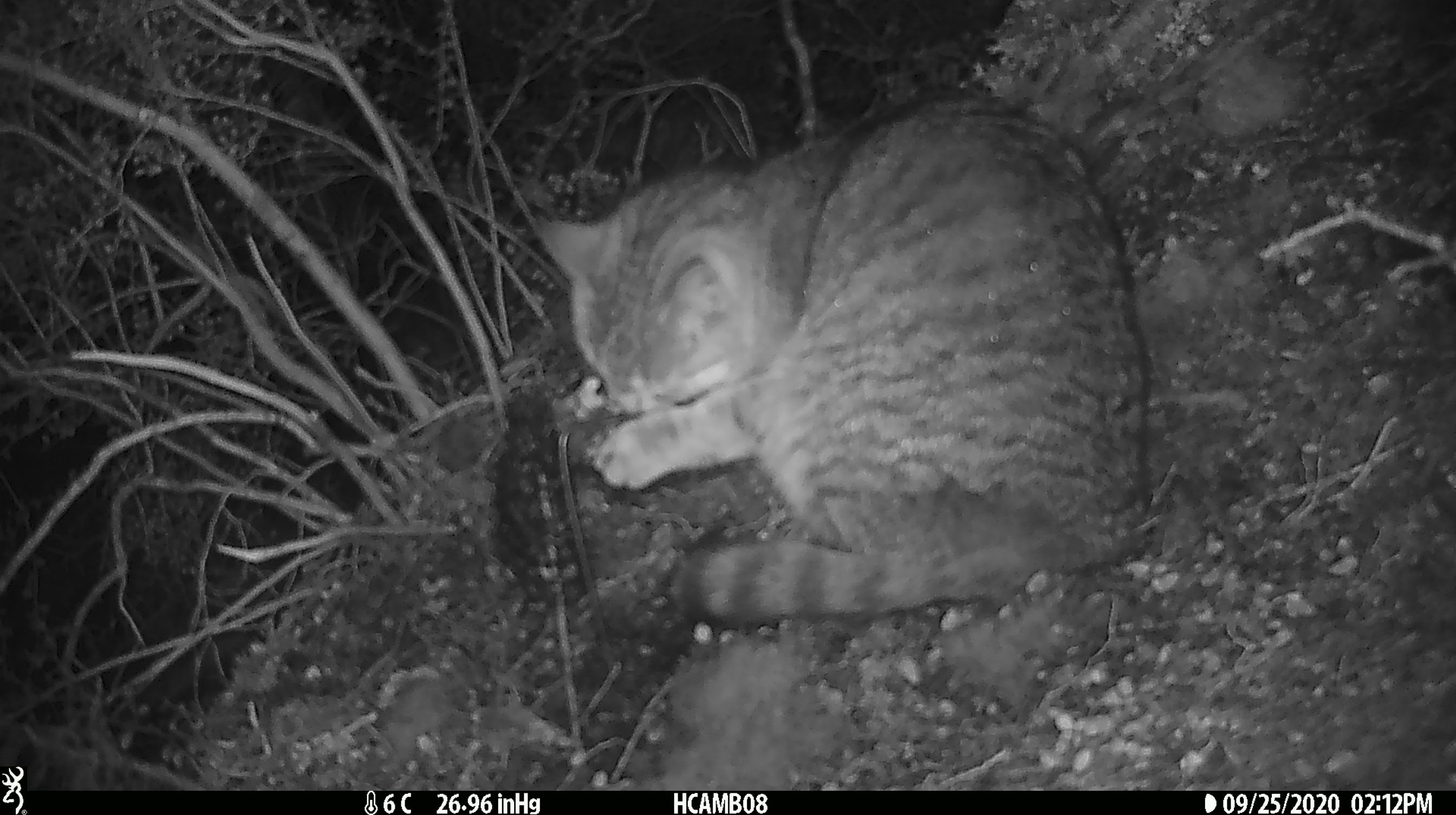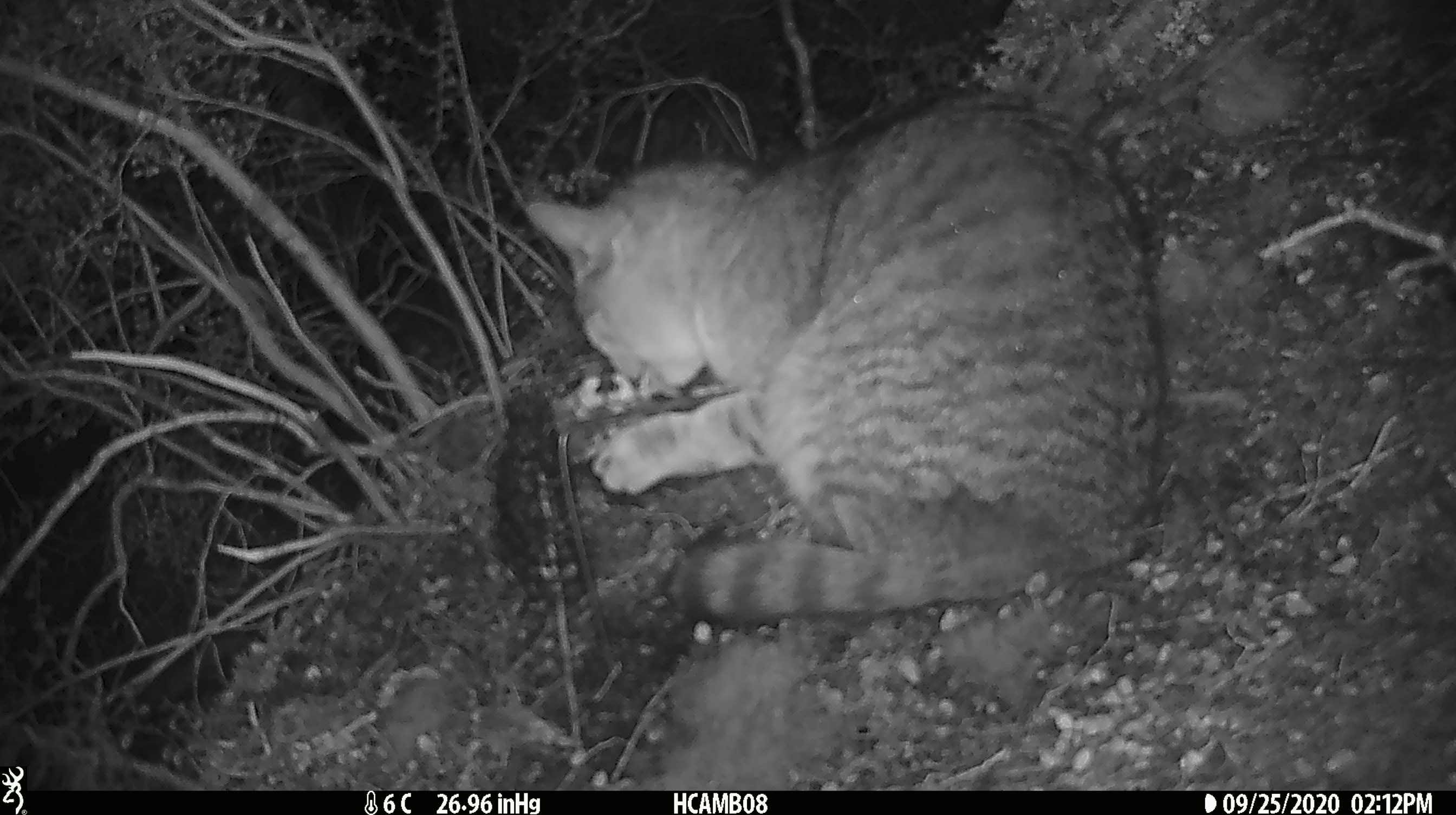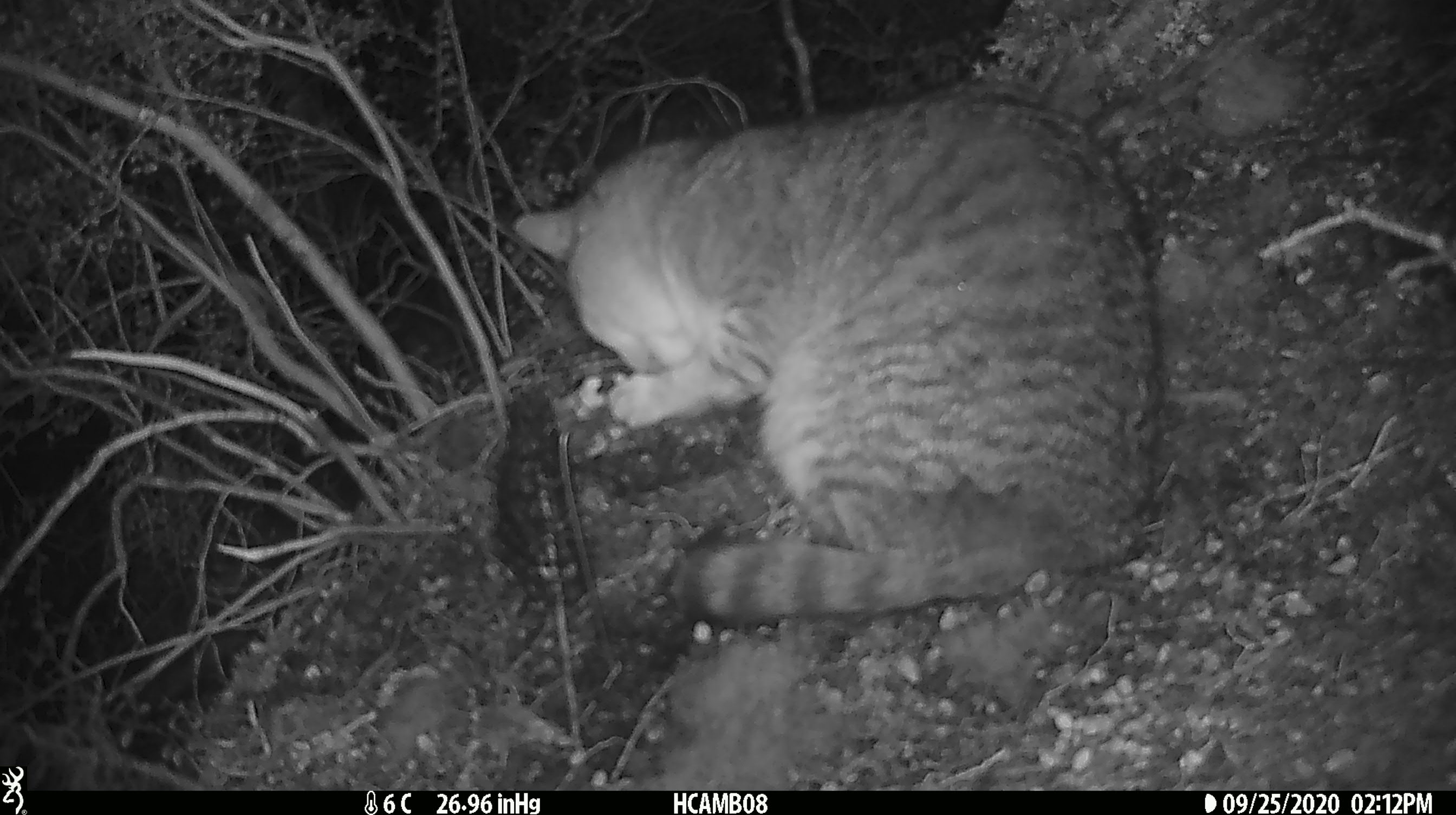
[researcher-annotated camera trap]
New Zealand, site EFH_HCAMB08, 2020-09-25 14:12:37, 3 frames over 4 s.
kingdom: Animalia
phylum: Chordata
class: Mammalia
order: Carnivora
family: Felidae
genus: Felis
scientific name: Felis catus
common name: domestic cat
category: cat